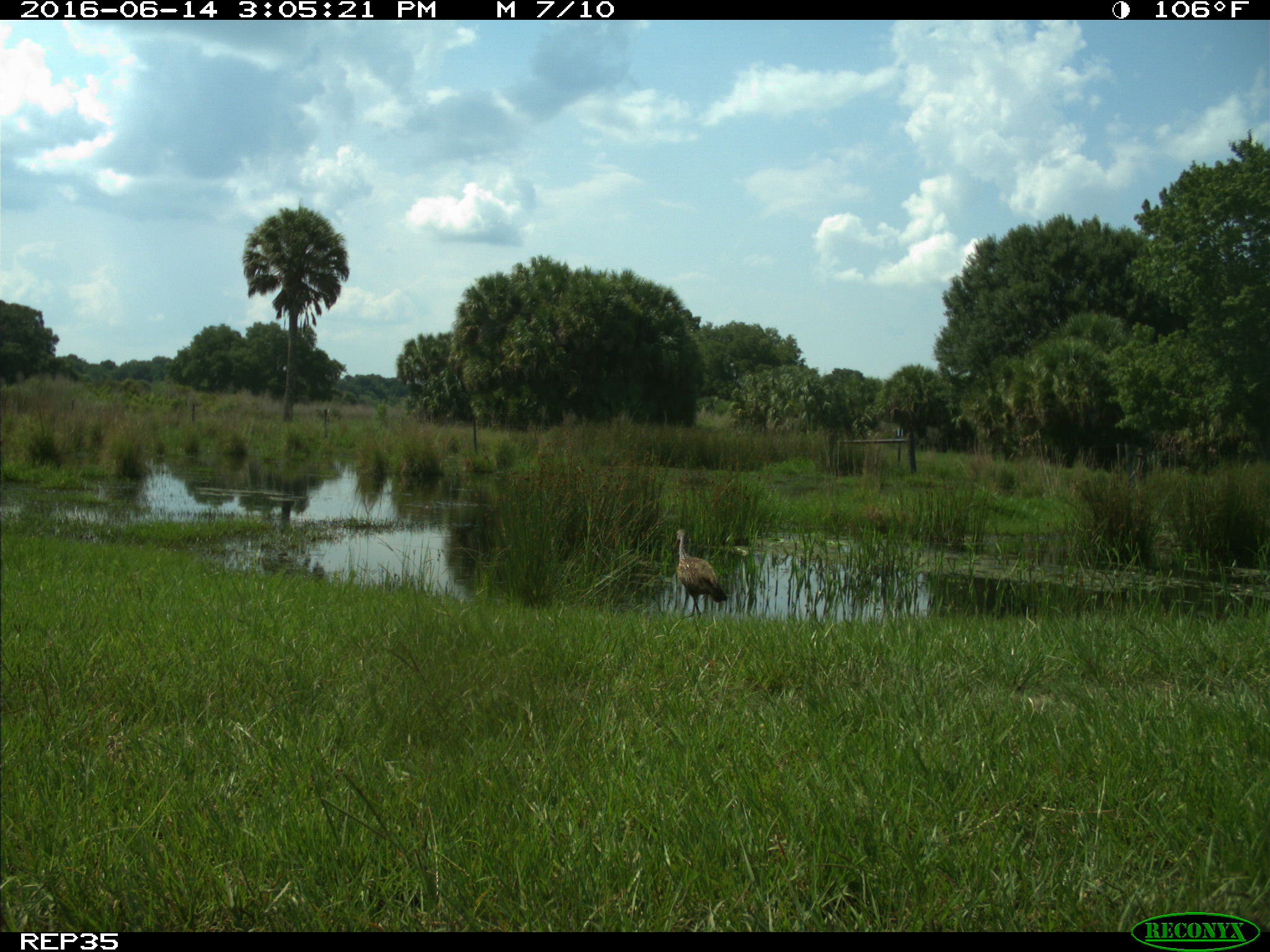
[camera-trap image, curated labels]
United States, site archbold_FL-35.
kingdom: Animalia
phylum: Chordata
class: Aves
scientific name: Aves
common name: birds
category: unidentified bird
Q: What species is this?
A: Unidentified bird (birds) (Aves).